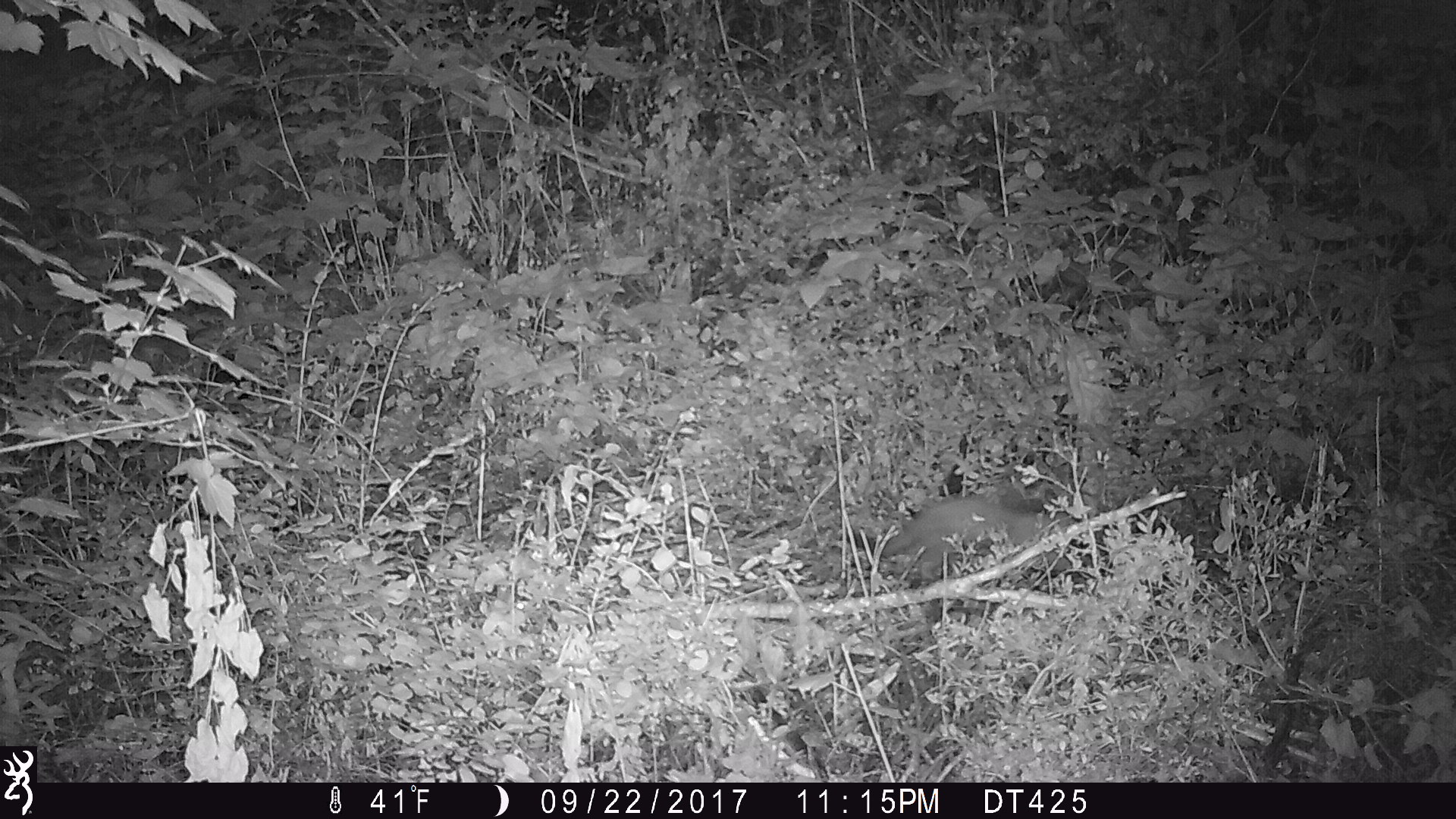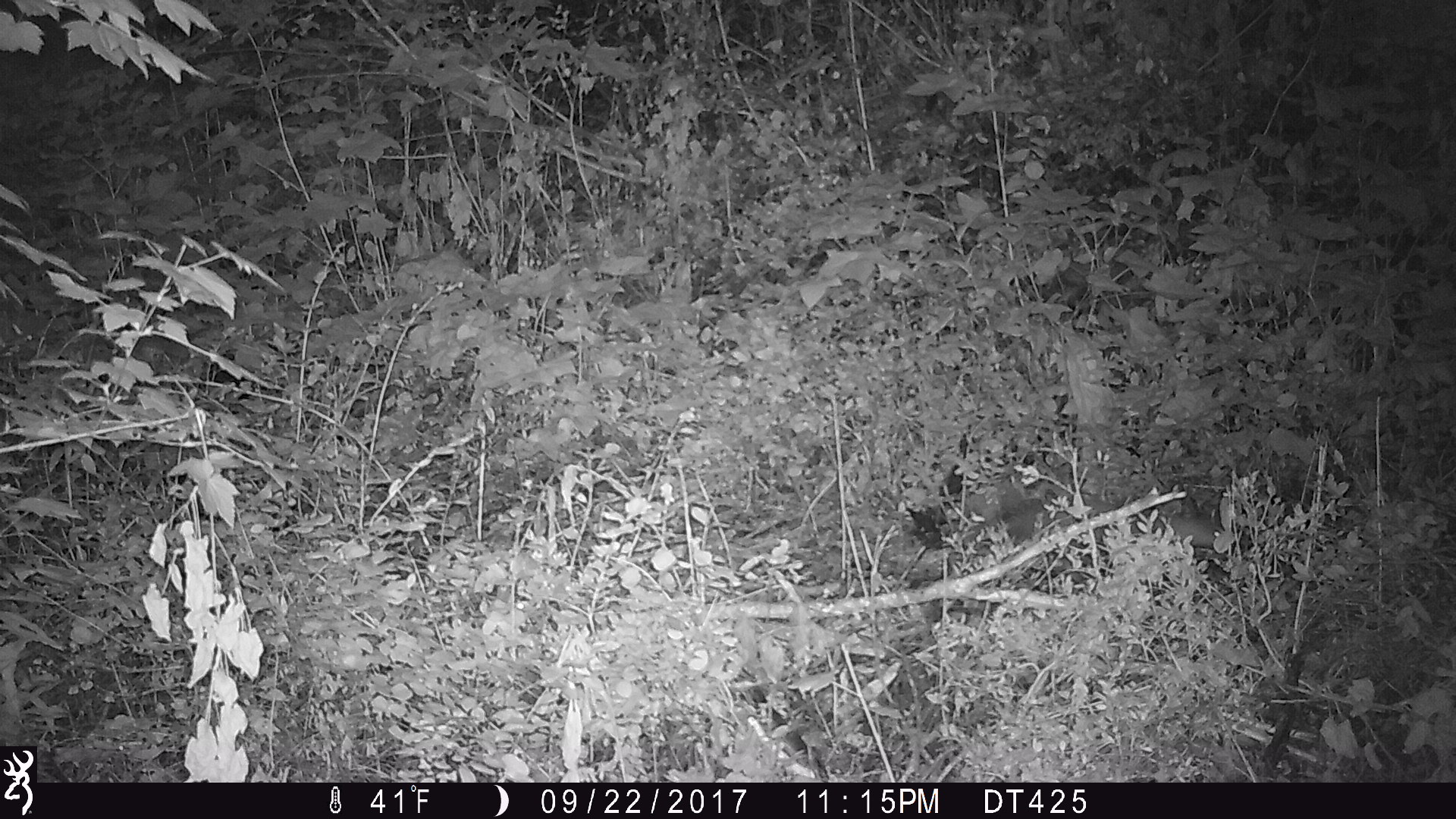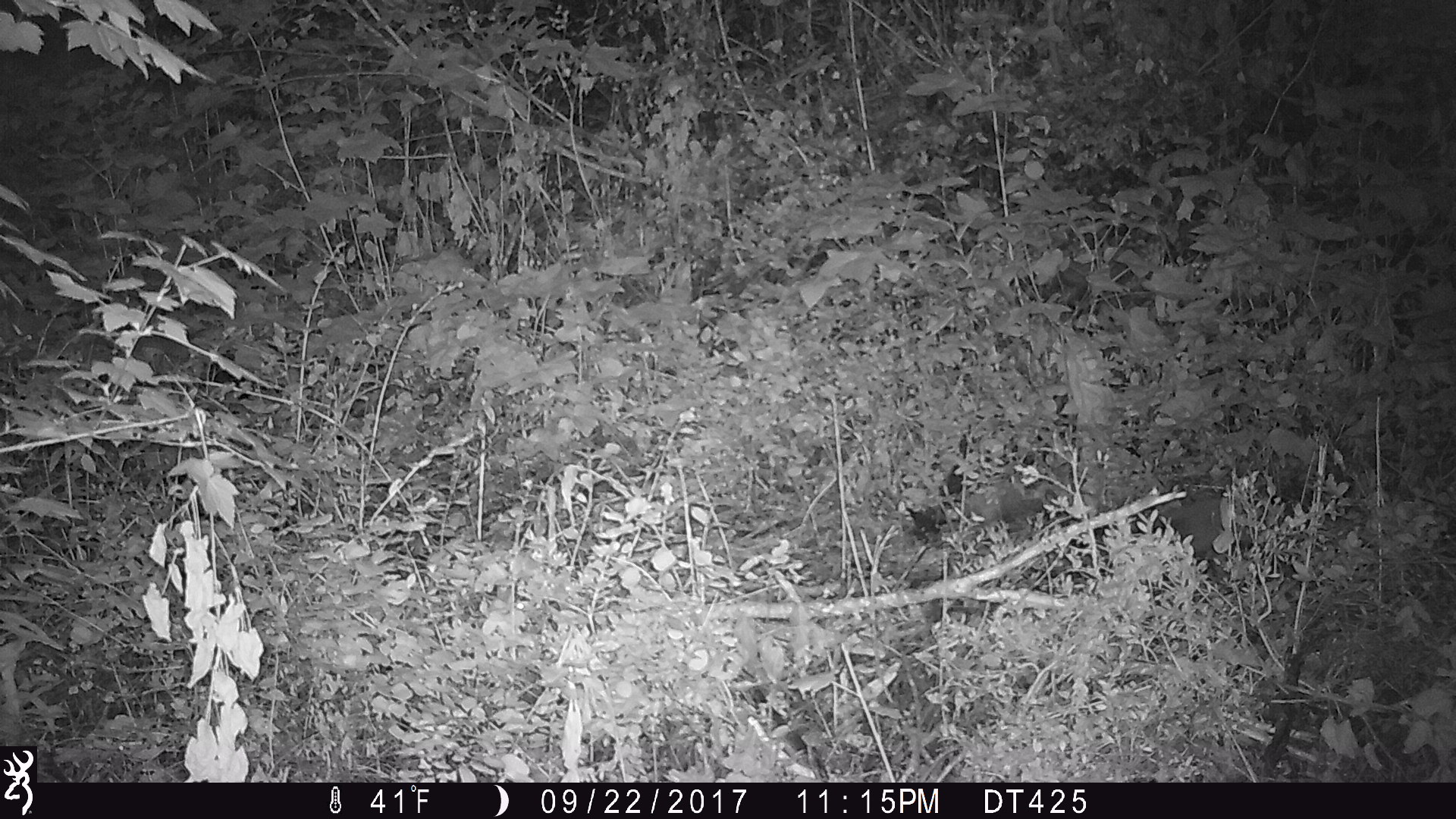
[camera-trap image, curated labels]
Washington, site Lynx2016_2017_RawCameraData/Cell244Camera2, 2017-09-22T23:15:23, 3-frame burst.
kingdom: Animalia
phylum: Chordata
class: Mammalia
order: Carnivora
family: Mustelidae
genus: Martes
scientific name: Martes americana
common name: american marten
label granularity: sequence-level